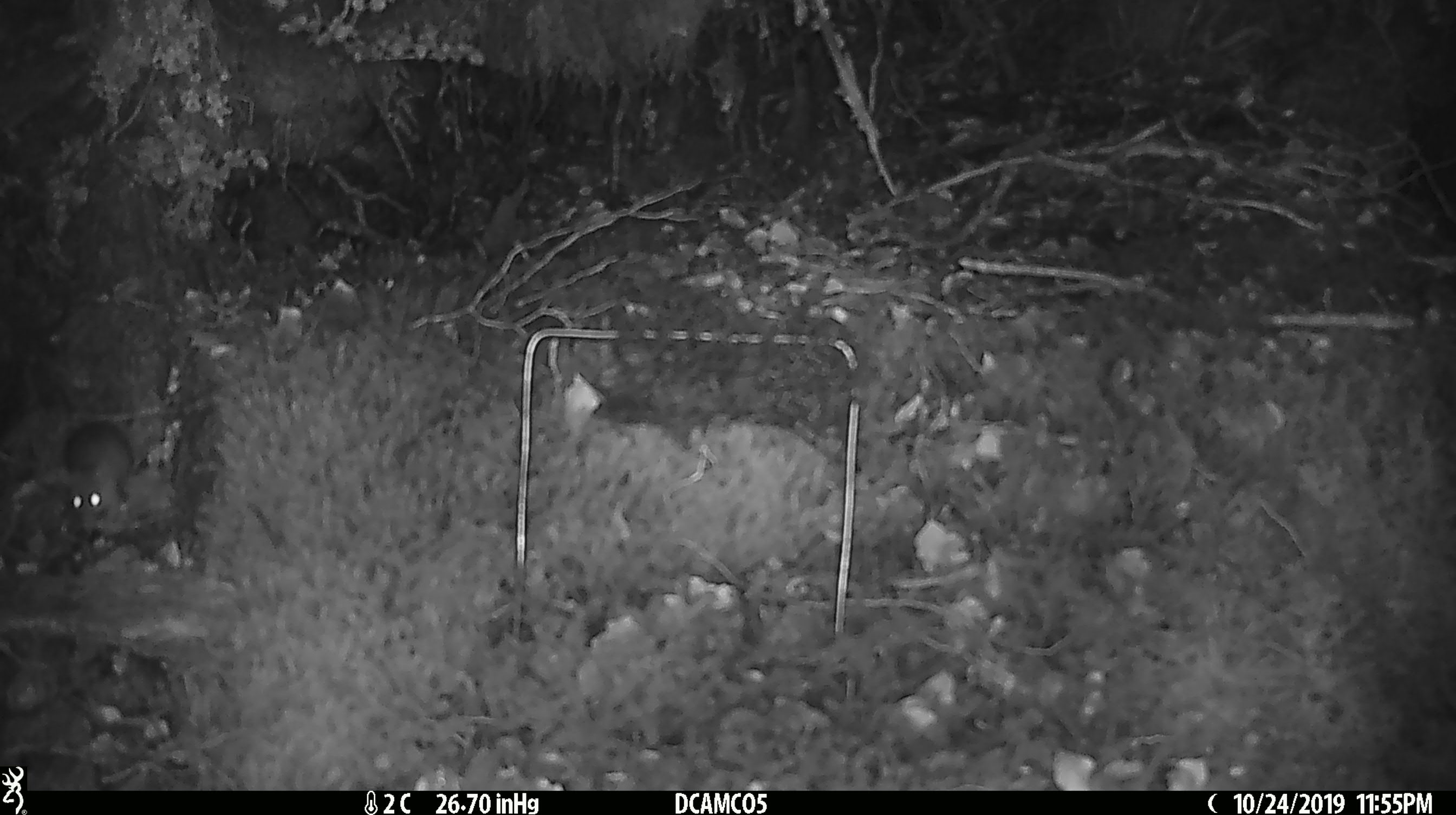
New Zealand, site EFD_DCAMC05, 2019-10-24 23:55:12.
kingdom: Animalia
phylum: Chordata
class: Mammalia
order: Rodentia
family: Muridae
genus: Mus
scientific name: Mus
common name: mouse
Mouse (Mus).